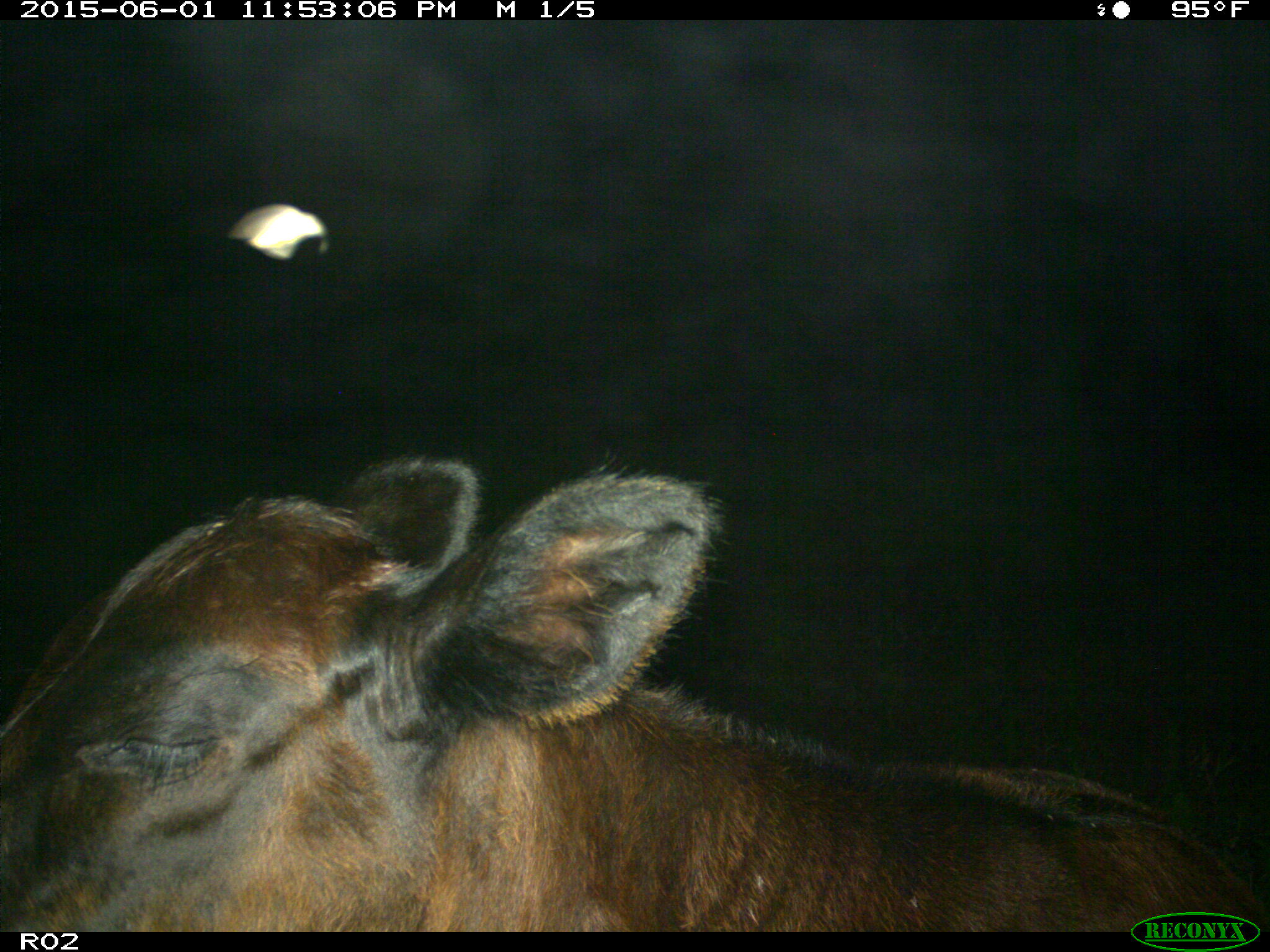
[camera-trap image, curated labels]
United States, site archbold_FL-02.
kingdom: Animalia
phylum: Chordata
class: Mammalia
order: Artiodactyla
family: Bovidae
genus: Bos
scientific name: Bos taurus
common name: domestic cow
Bos taurus (domestic cow).